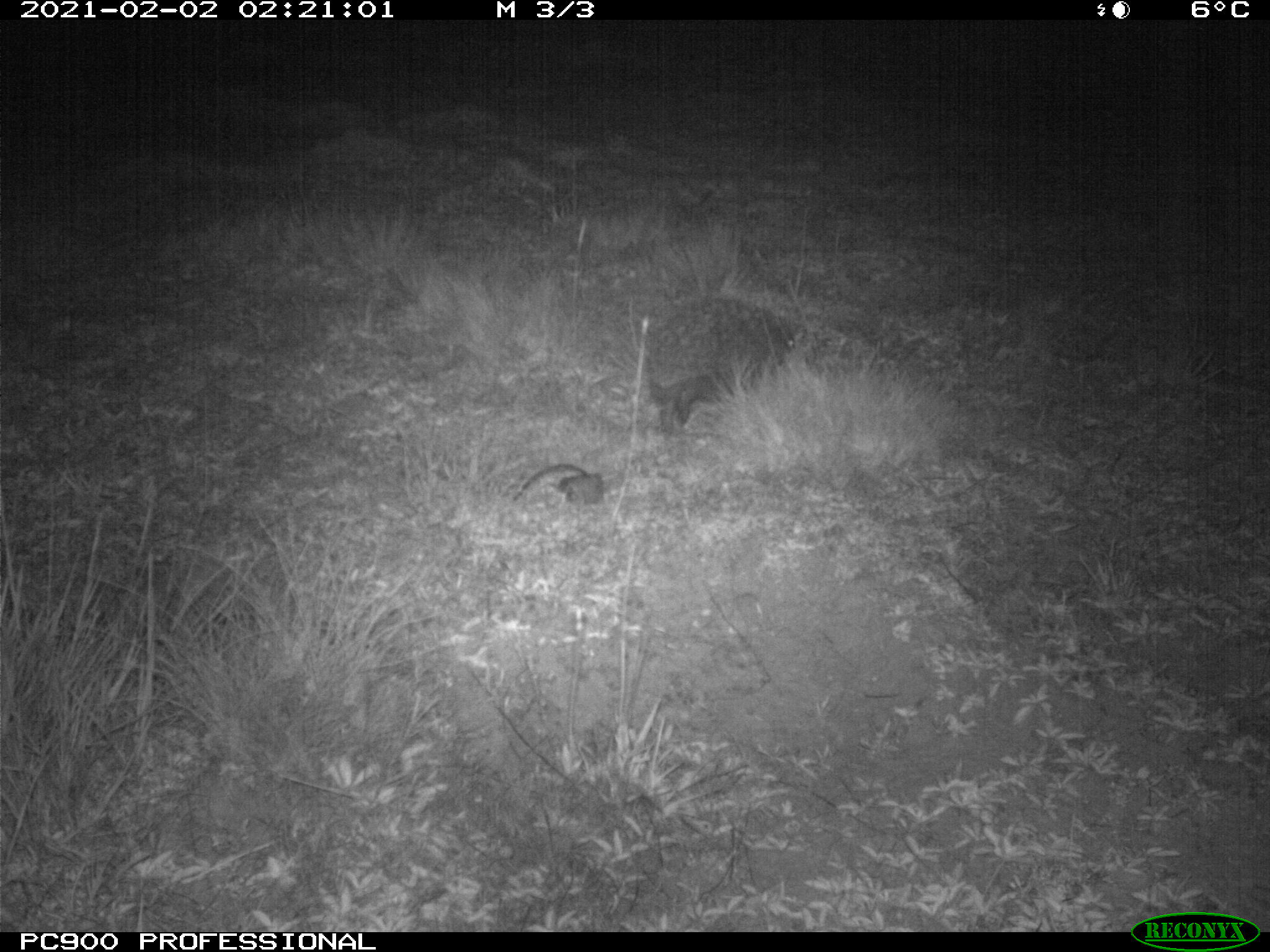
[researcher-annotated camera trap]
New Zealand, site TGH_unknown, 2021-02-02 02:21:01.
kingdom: Animalia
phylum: Chordata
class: Mammalia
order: Eulipotyphla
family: Erinaceidae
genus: Erinaceus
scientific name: Erinaceus europaeus europaeus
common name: european hedgehog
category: hedgehog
Hedgehog (european hedgehog) (Erinaceus europaeus europaeus).